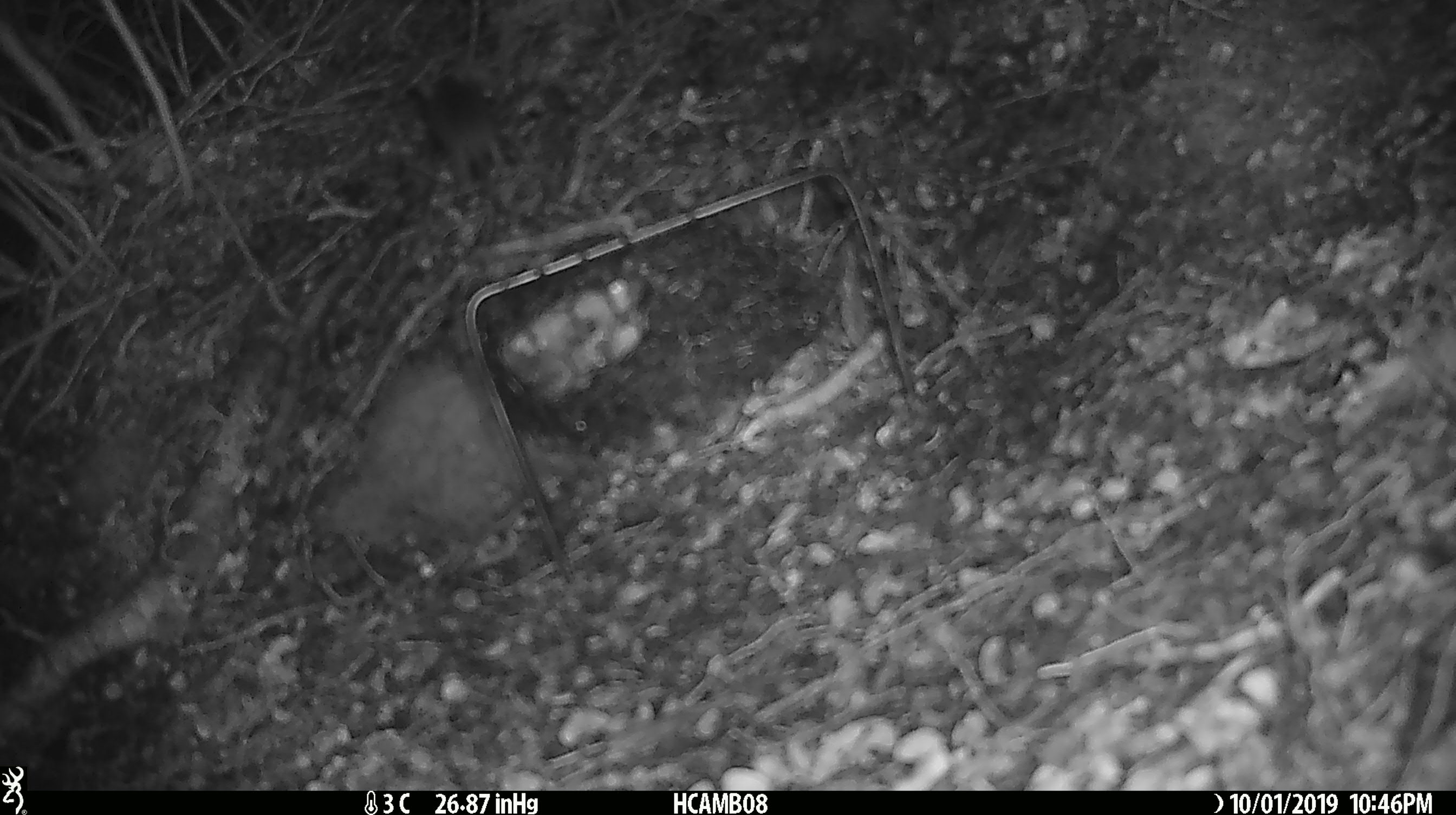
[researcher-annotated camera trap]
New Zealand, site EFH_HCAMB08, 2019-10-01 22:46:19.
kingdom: Animalia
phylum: Chordata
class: Mammalia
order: Rodentia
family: Muridae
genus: Mus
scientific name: Mus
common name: mouse